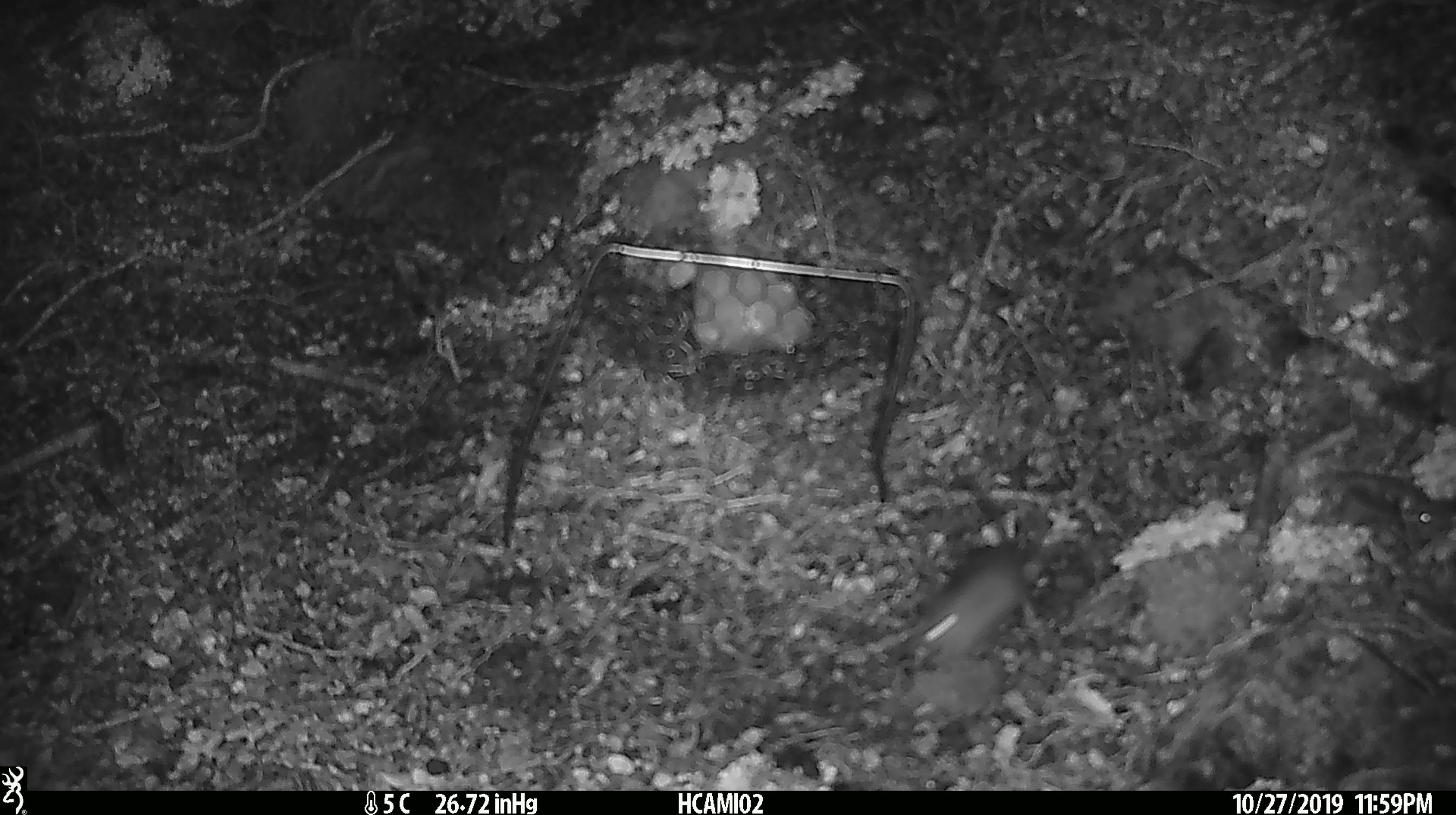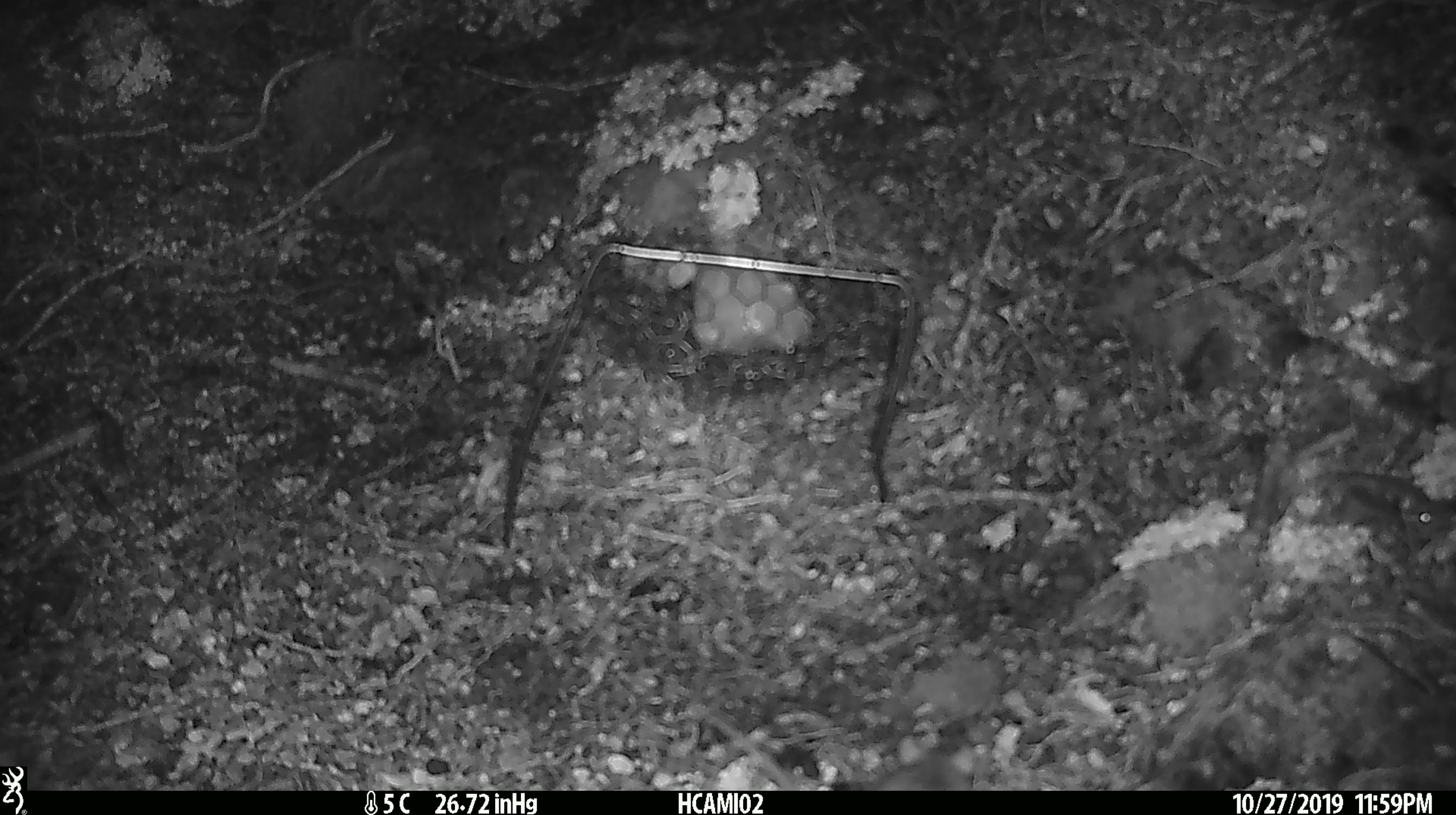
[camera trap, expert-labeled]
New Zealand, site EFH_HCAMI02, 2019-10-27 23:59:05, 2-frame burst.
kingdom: Animalia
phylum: Chordata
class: Mammalia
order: Rodentia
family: Muridae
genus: Mus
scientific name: Mus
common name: mouse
Mouse (Mus).